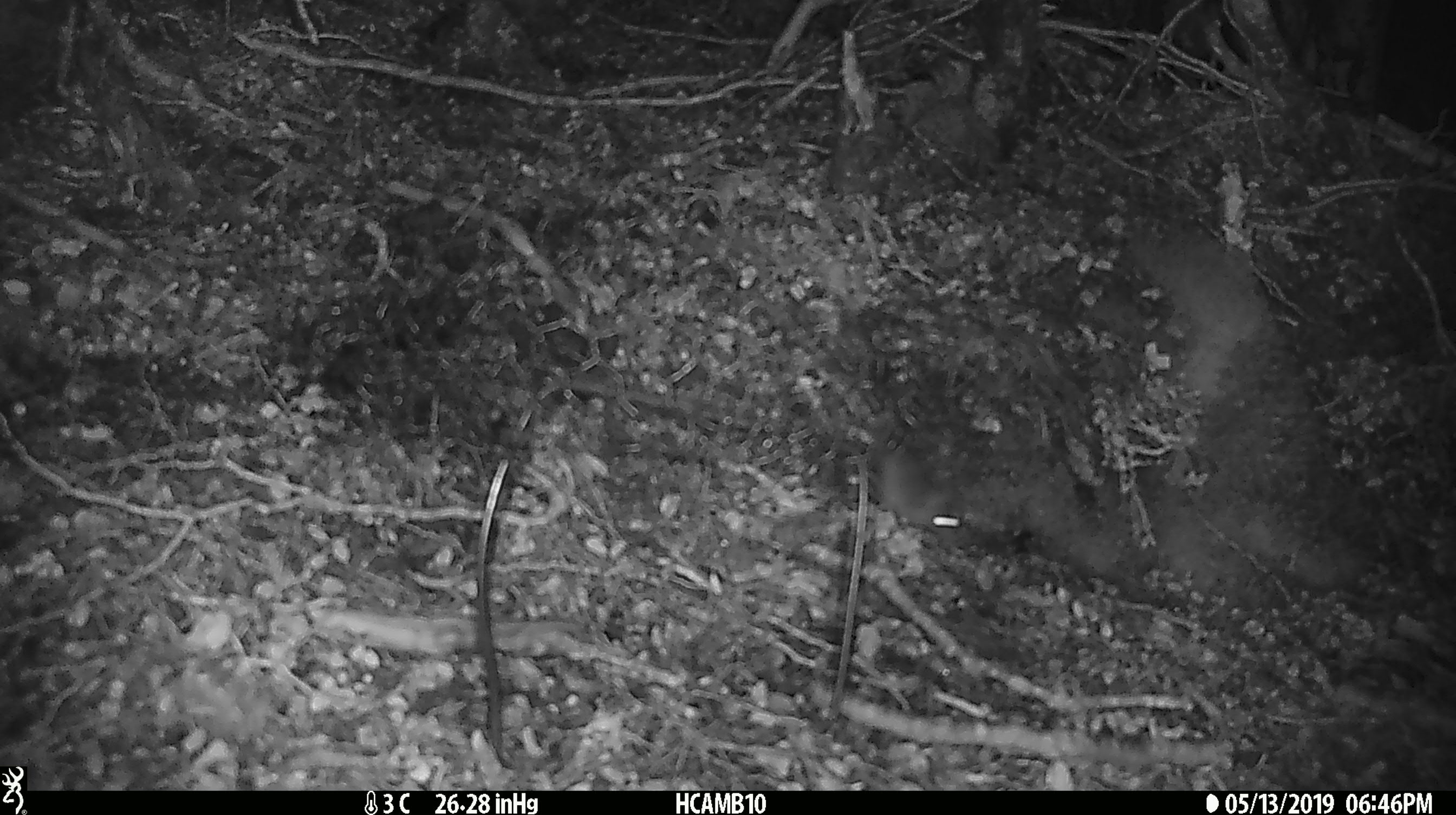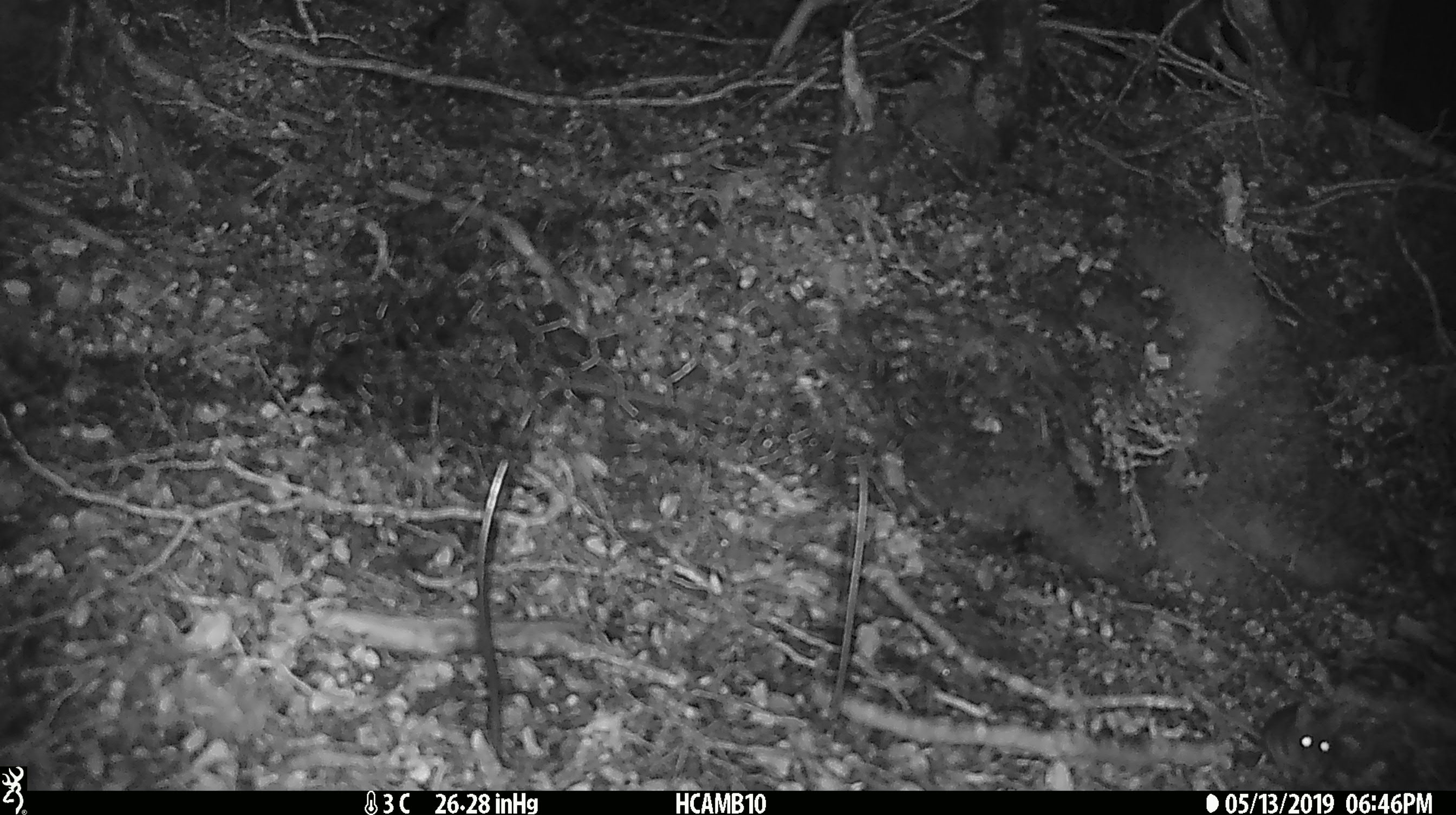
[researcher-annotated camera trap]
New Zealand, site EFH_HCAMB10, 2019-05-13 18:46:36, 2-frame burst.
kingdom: Animalia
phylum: Chordata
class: Mammalia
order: Rodentia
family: Muridae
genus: Mus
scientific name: Mus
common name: mouse